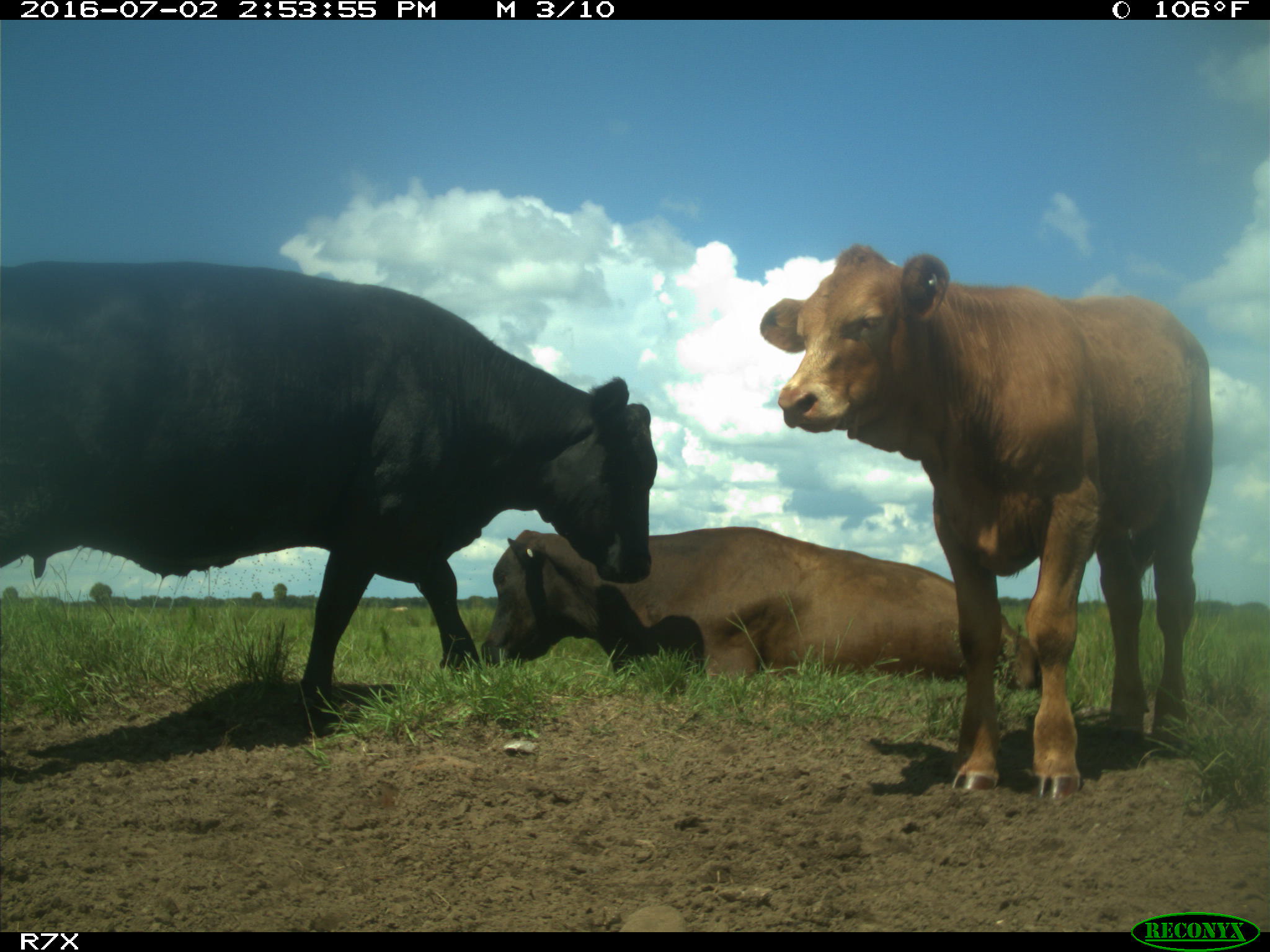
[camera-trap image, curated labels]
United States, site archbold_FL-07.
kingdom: Animalia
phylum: Chordata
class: Mammalia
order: Artiodactyla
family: Bovidae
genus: Bos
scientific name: Bos taurus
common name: domestic cow